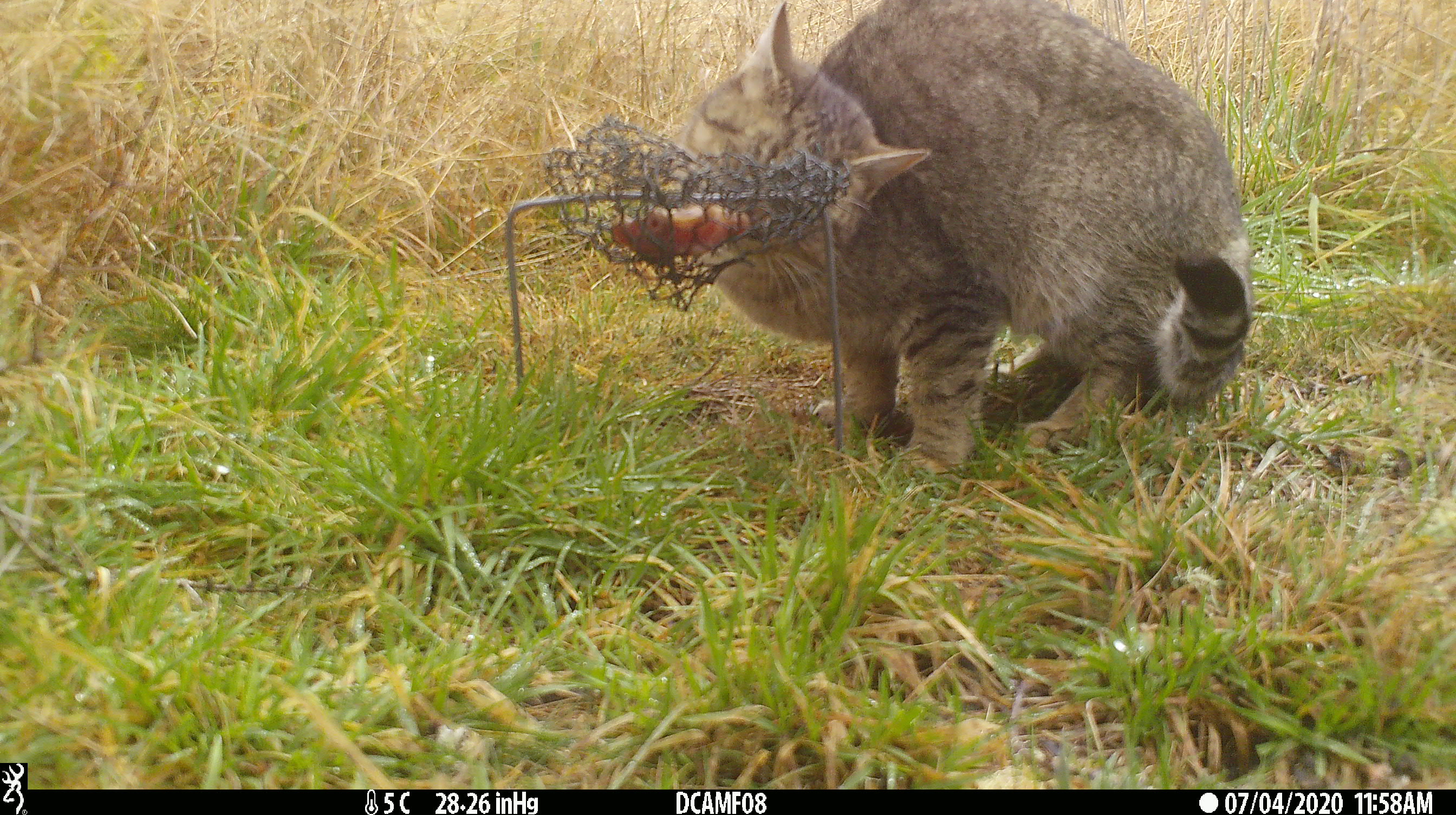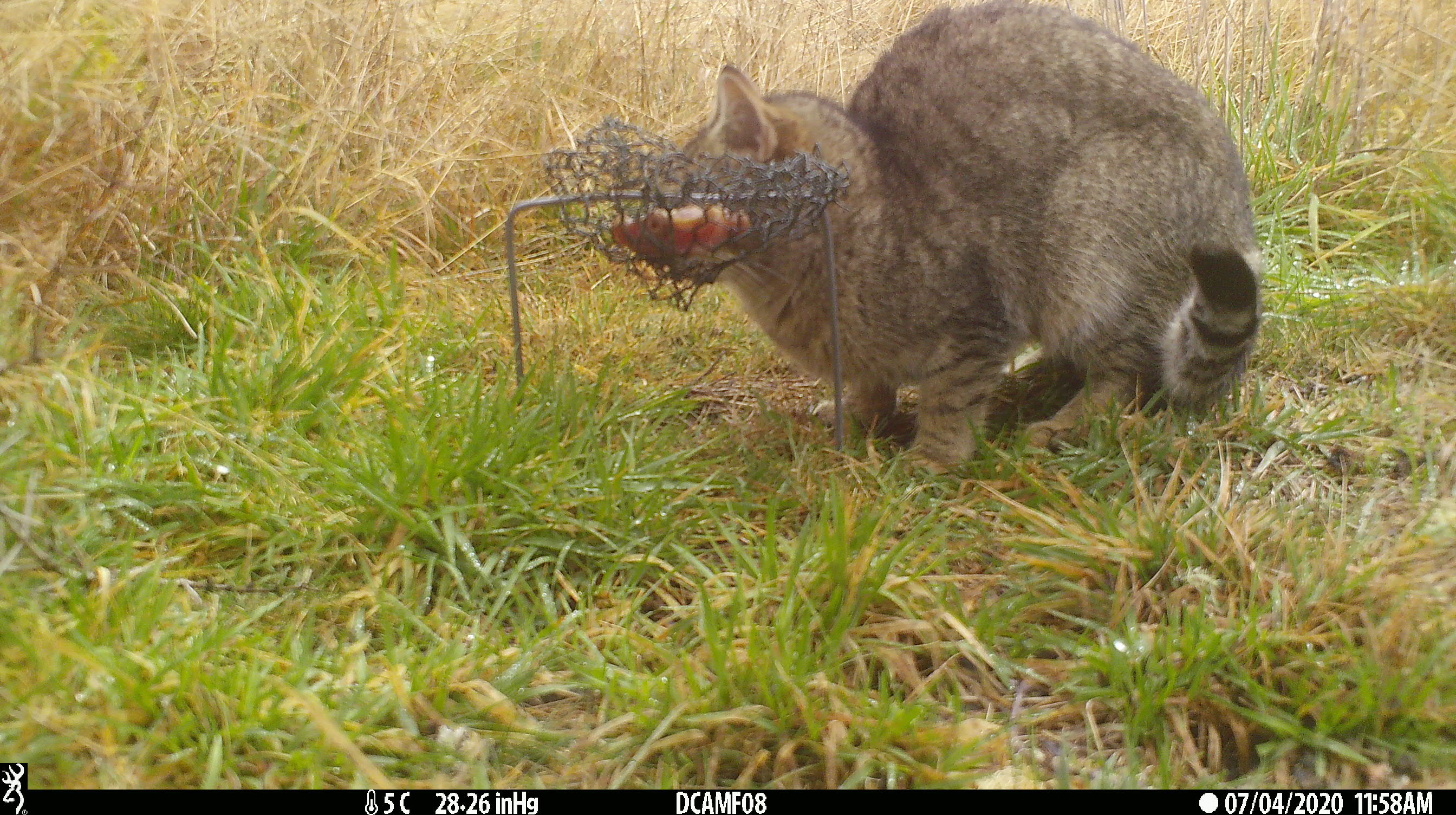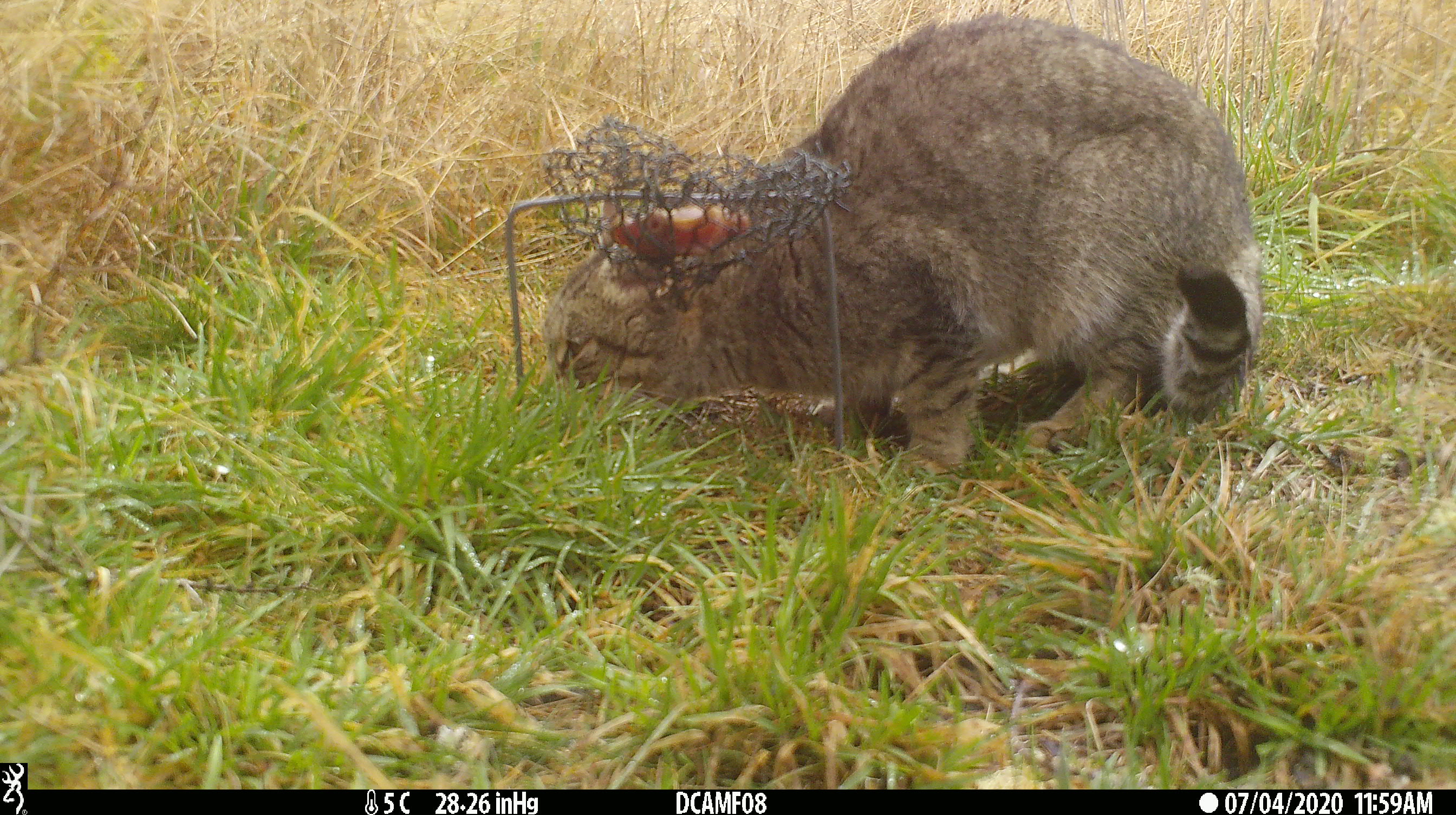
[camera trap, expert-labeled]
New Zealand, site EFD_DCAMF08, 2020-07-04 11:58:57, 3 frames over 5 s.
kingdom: Animalia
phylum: Chordata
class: Mammalia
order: Carnivora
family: Felidae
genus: Felis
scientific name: Felis catus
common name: domestic cat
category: cat